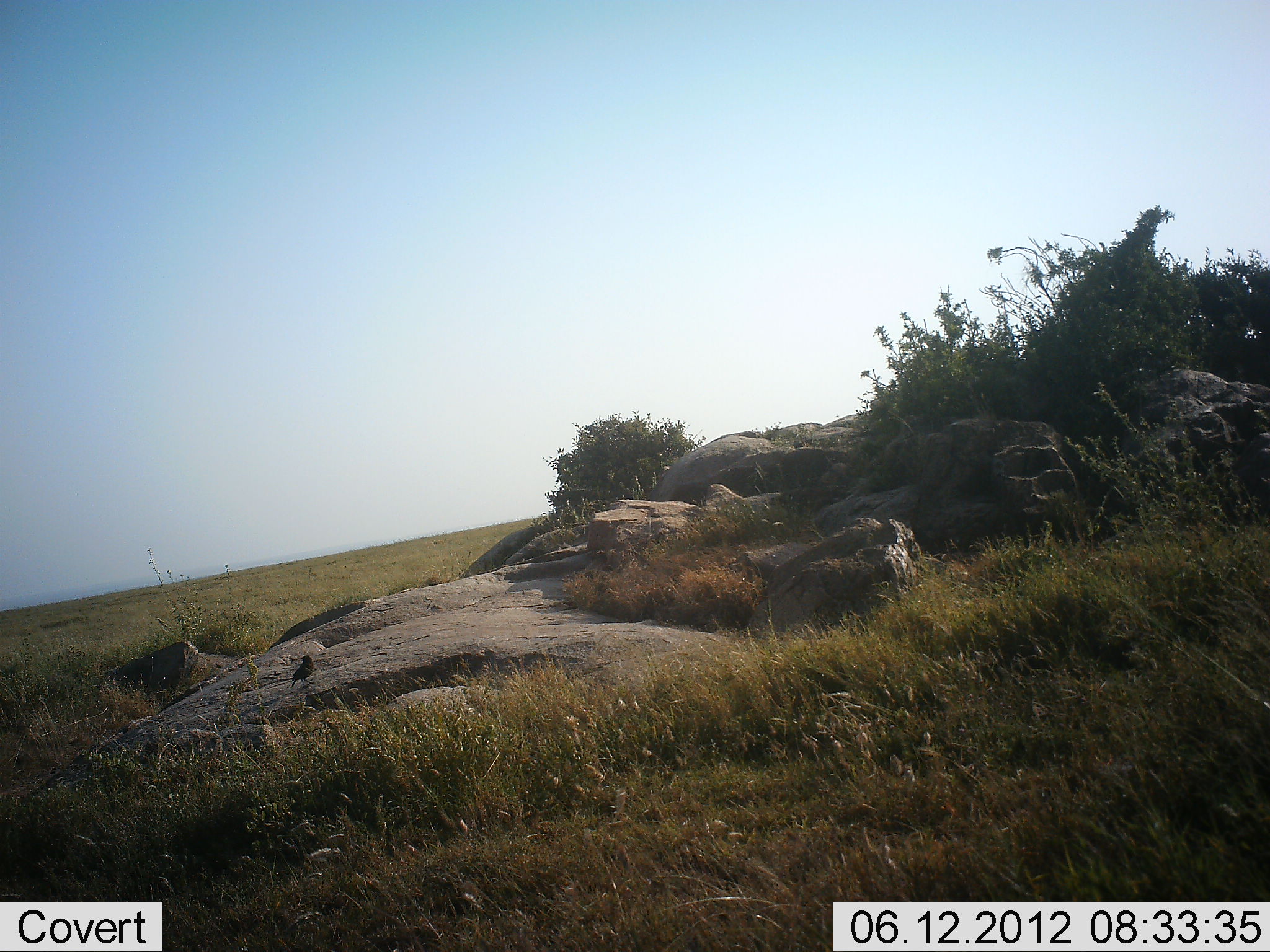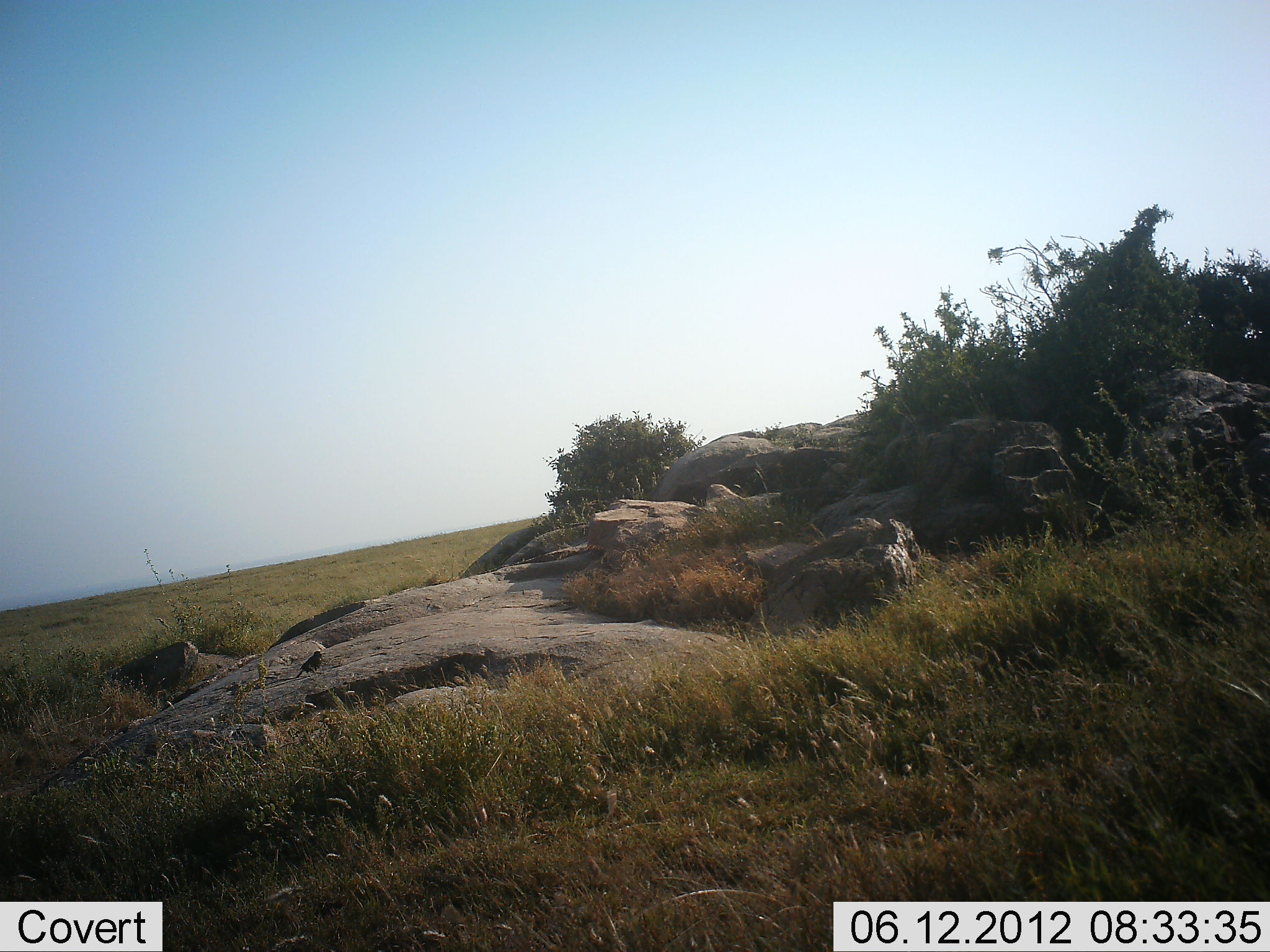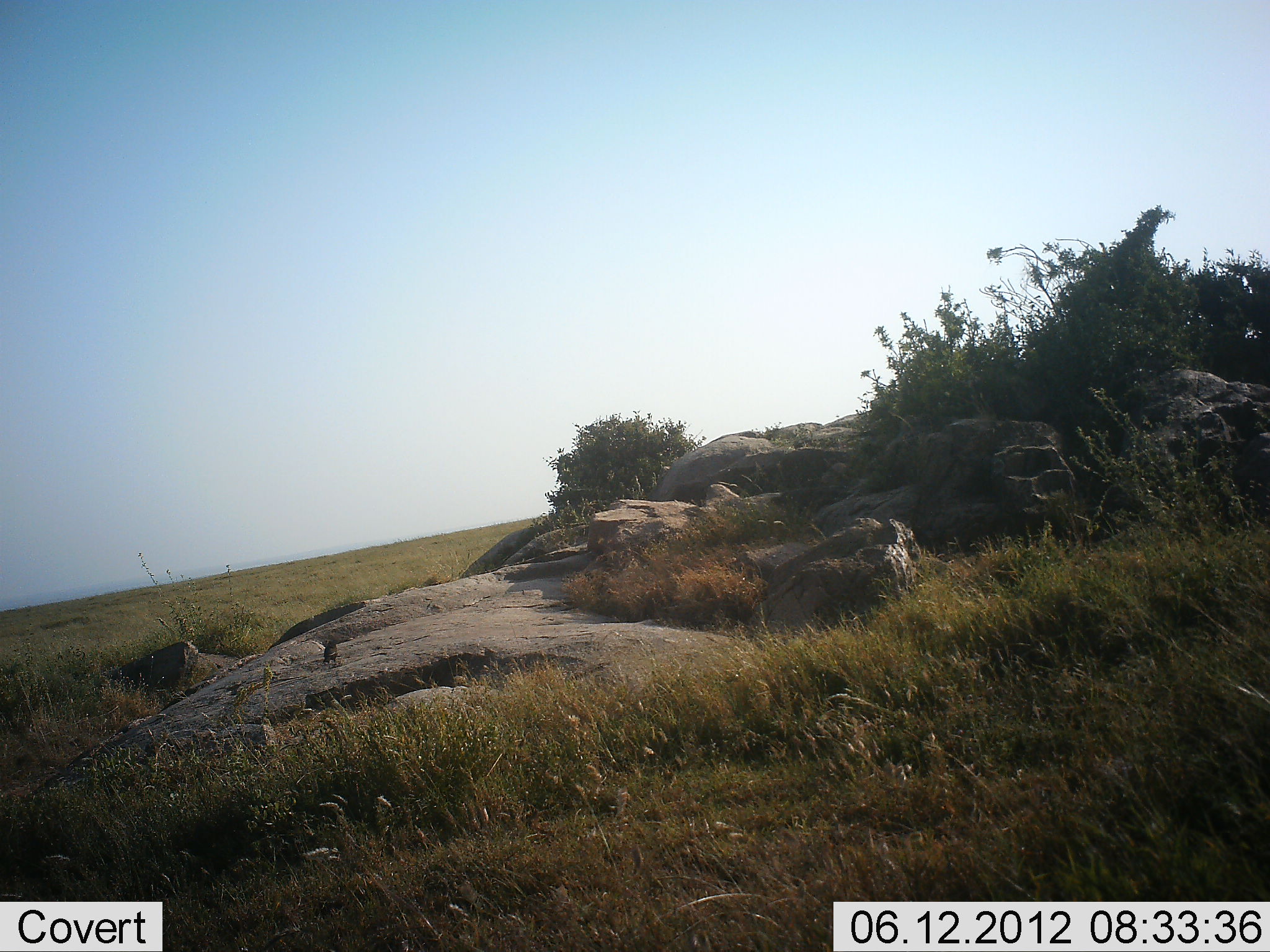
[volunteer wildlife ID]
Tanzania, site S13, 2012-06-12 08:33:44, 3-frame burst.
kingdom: Animalia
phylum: Chordata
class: Aves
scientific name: Aves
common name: bird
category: otherbird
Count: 1.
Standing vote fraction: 40%.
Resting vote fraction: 10%.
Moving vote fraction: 50%.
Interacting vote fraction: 0%.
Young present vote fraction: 0%.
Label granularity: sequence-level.